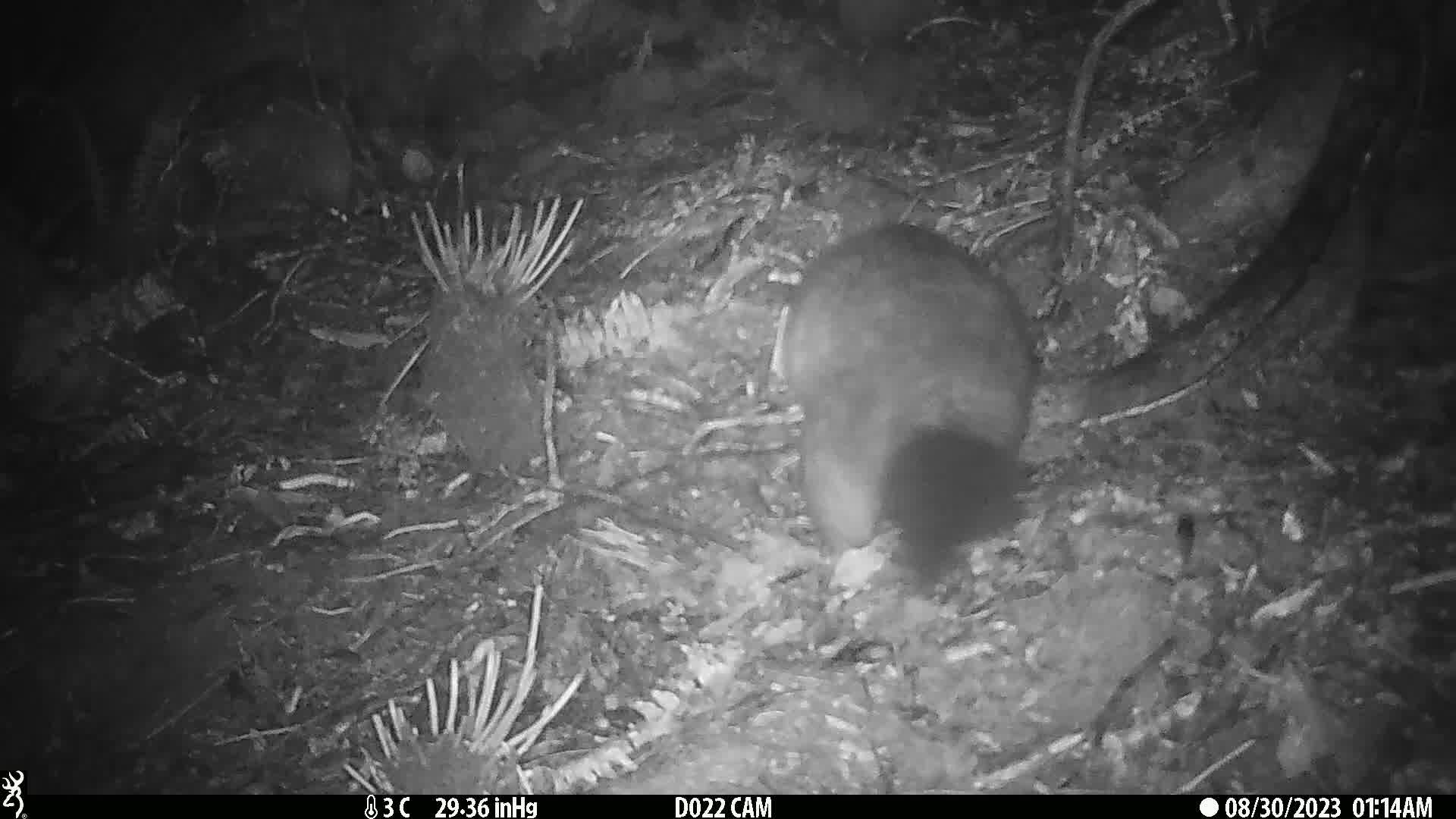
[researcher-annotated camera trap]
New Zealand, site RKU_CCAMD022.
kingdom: Animalia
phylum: Chordata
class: Mammalia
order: Diprotodontia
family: Phalangeridae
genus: Trichosurus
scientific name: Trichosurus vulpecula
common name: common brushtail possum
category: possum